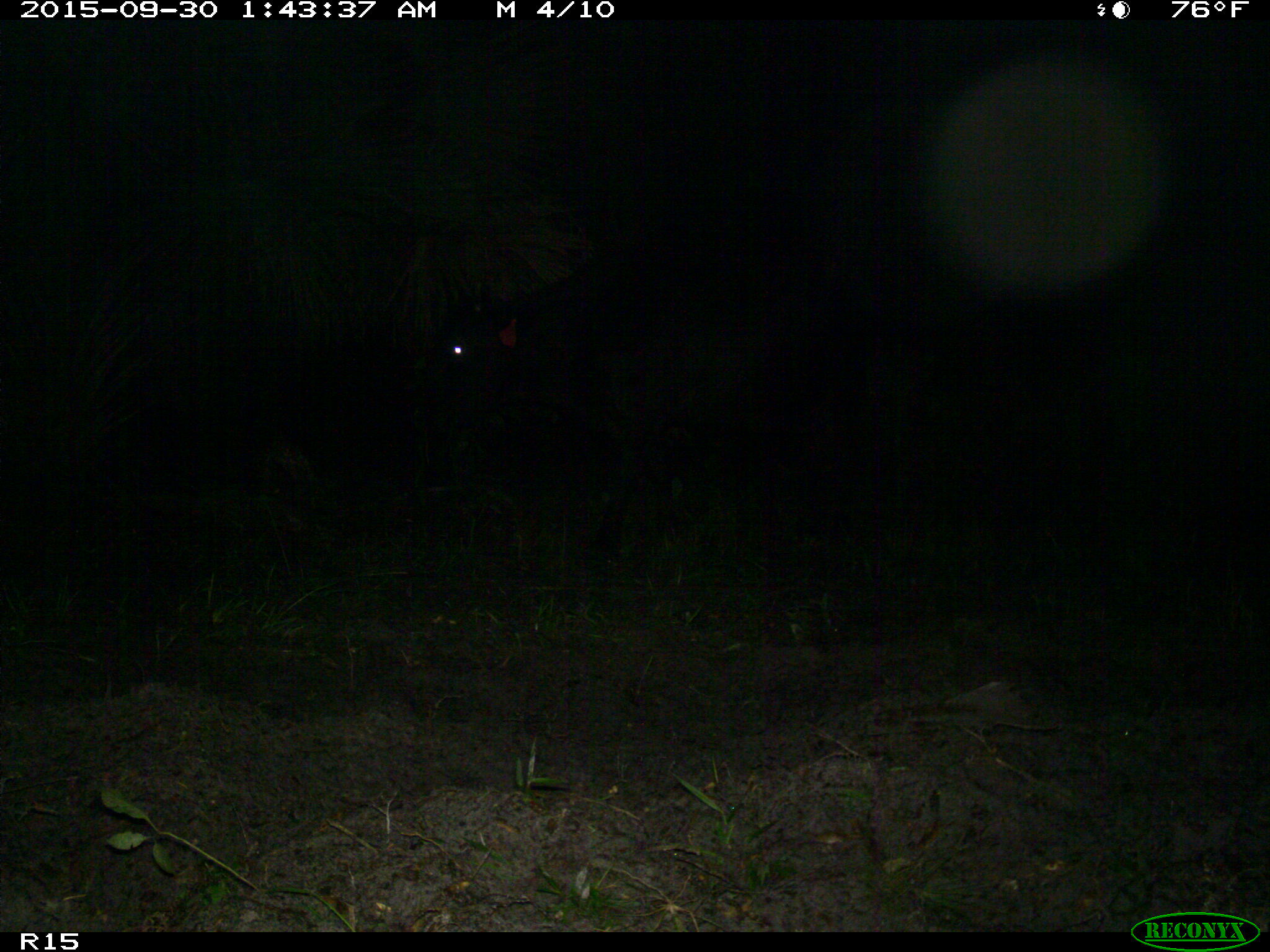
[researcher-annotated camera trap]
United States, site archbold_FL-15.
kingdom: Animalia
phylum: Chordata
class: Mammalia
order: Artiodactyla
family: Bovidae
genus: Bos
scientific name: Bos taurus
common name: domestic cow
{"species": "Bos taurus (domestic cow)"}